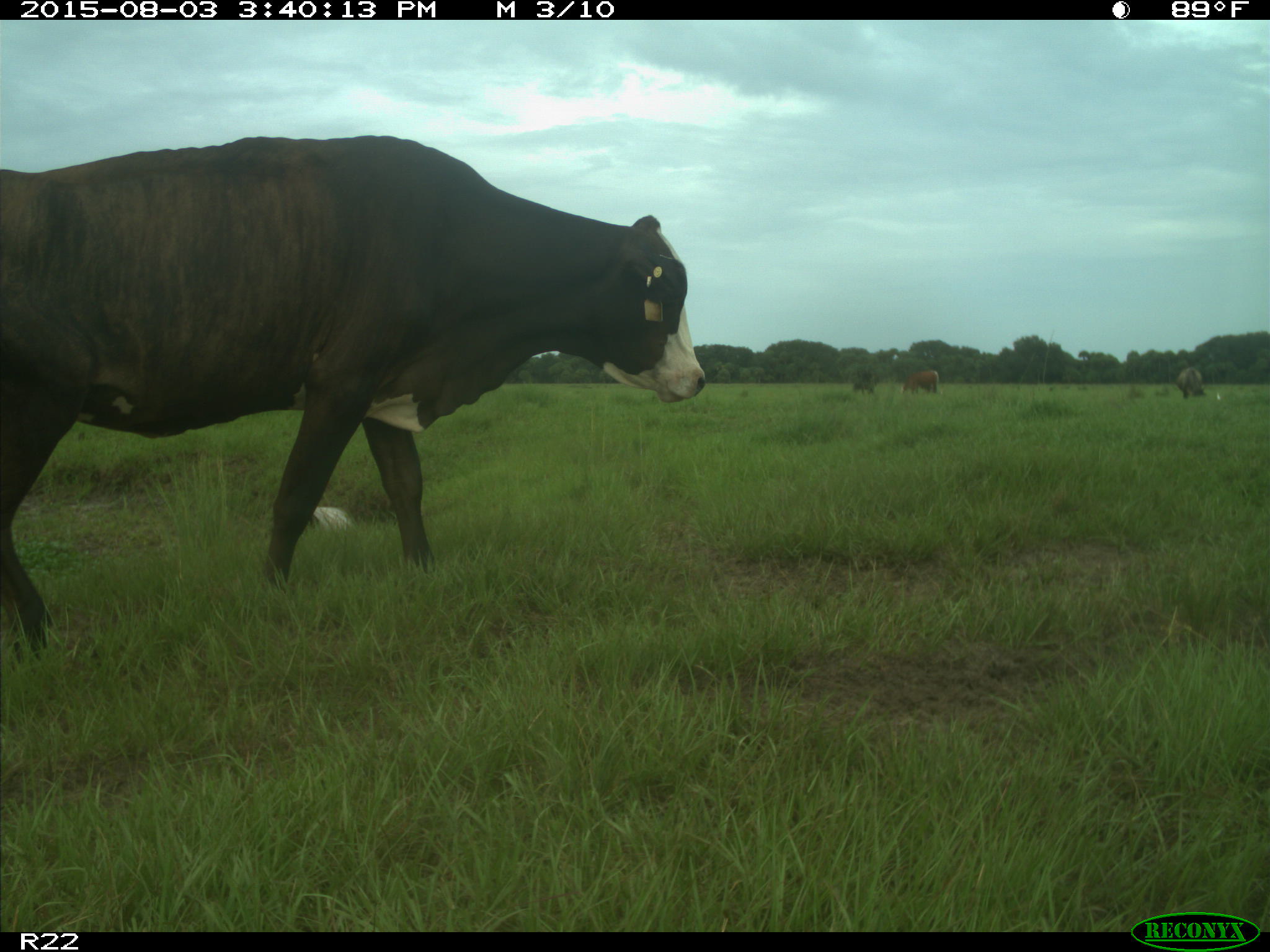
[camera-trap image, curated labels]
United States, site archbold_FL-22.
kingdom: Animalia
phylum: Chordata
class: Mammalia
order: Artiodactyla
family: Bovidae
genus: Bos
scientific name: Bos taurus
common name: domestic cow